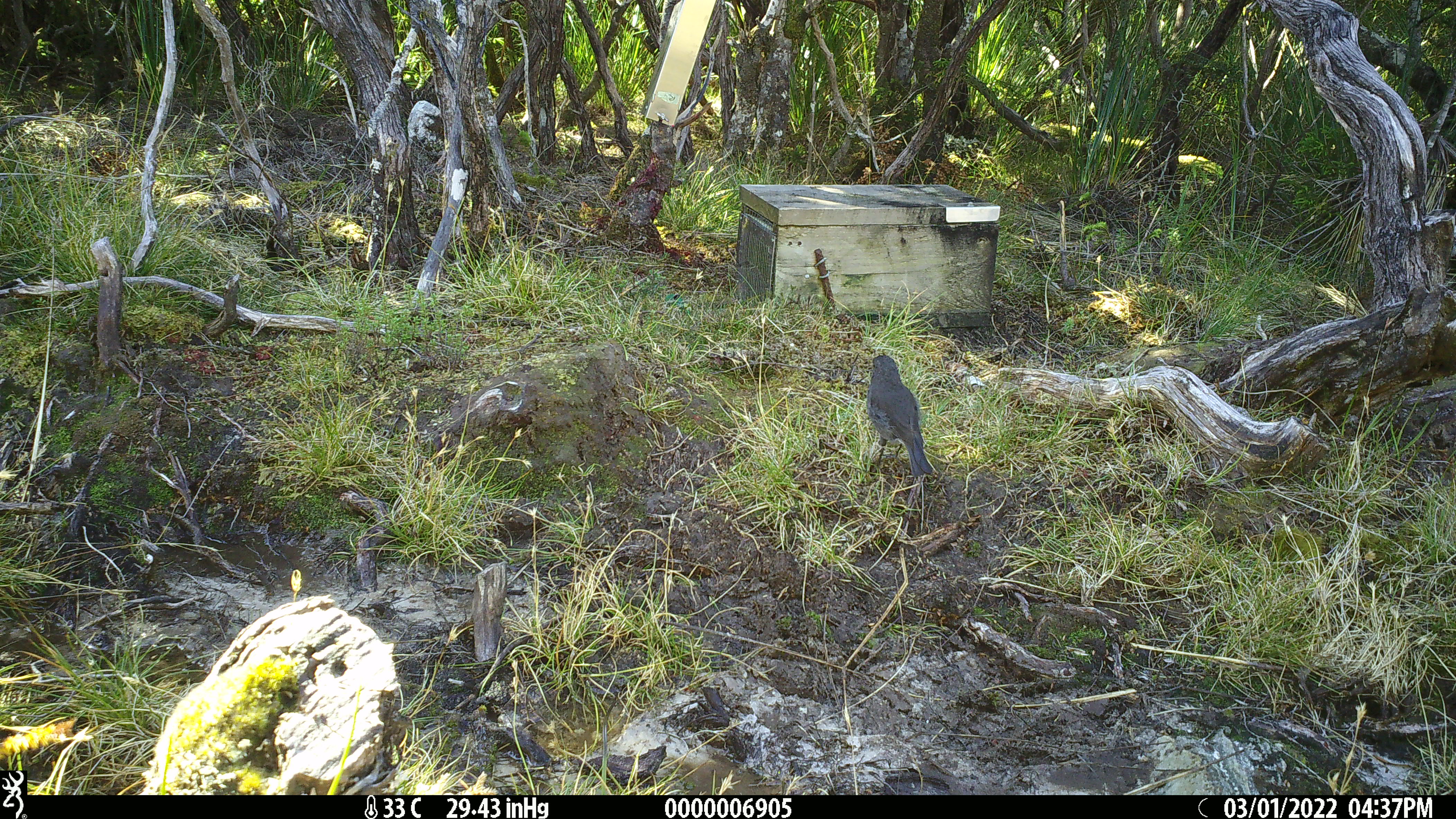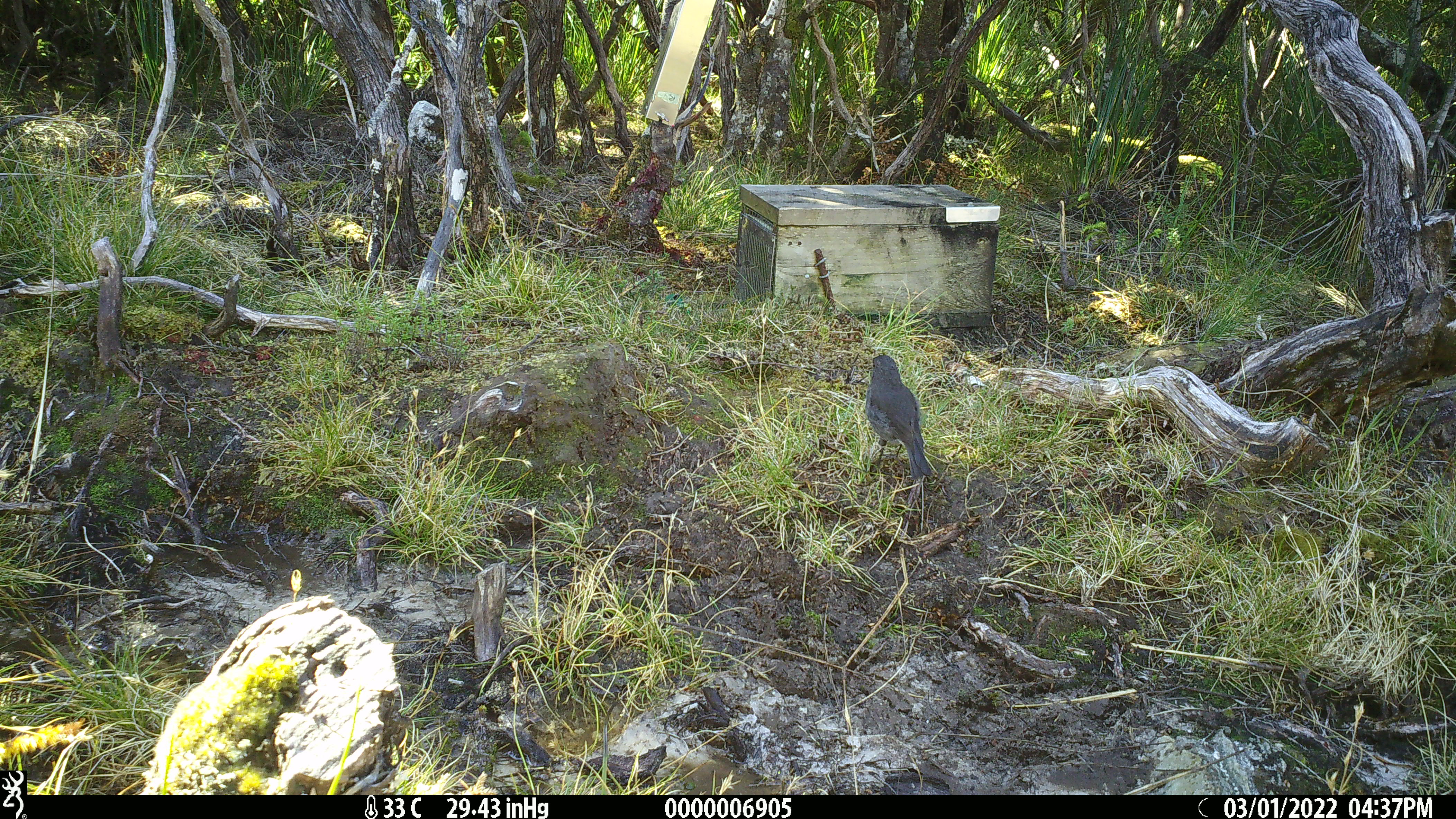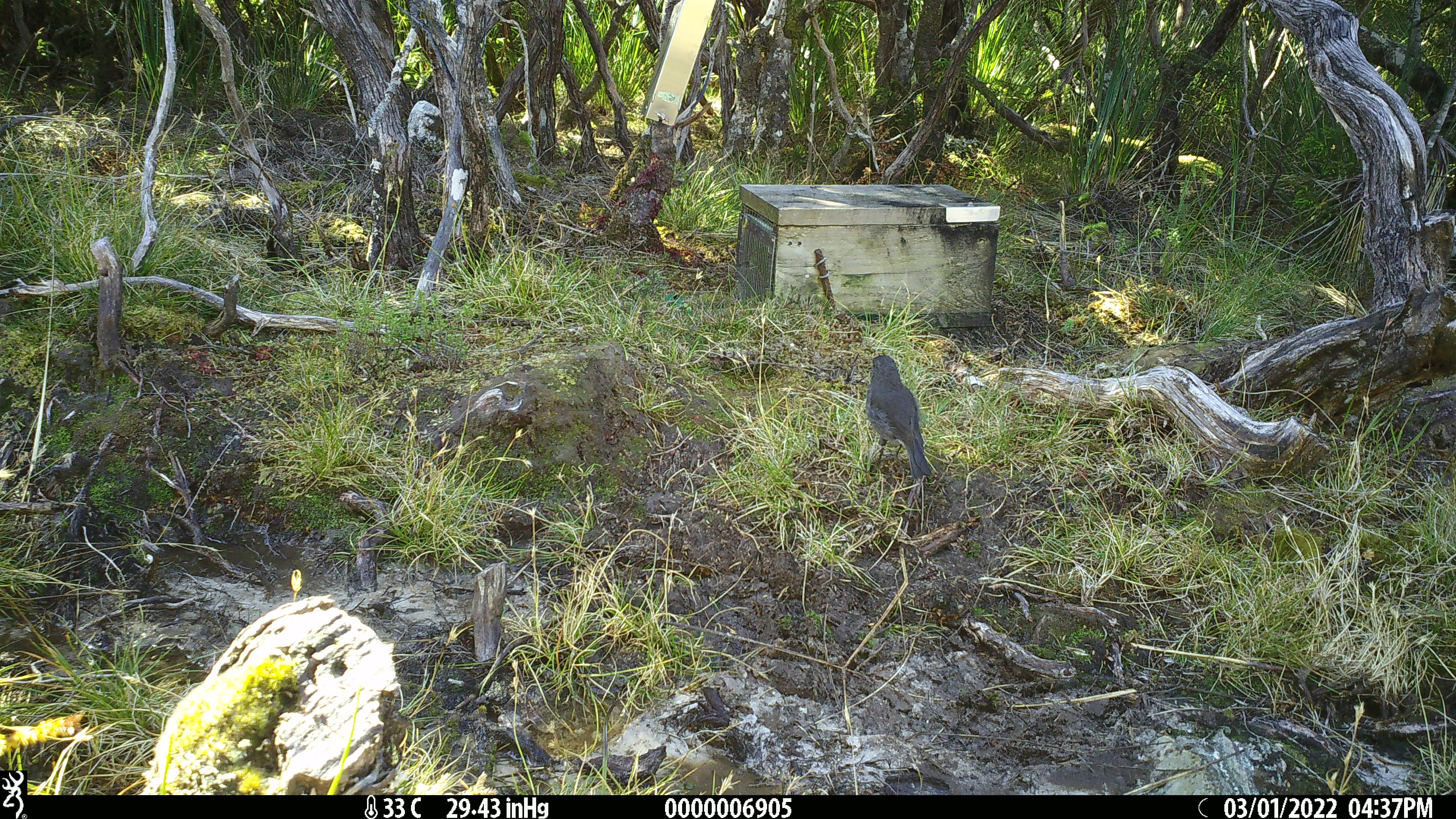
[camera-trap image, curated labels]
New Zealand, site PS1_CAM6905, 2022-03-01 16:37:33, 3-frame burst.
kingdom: Animalia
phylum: Chordata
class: Aves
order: Passeriformes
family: Petroicidae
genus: Petroica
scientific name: Petroica australis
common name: new zealand robin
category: robin